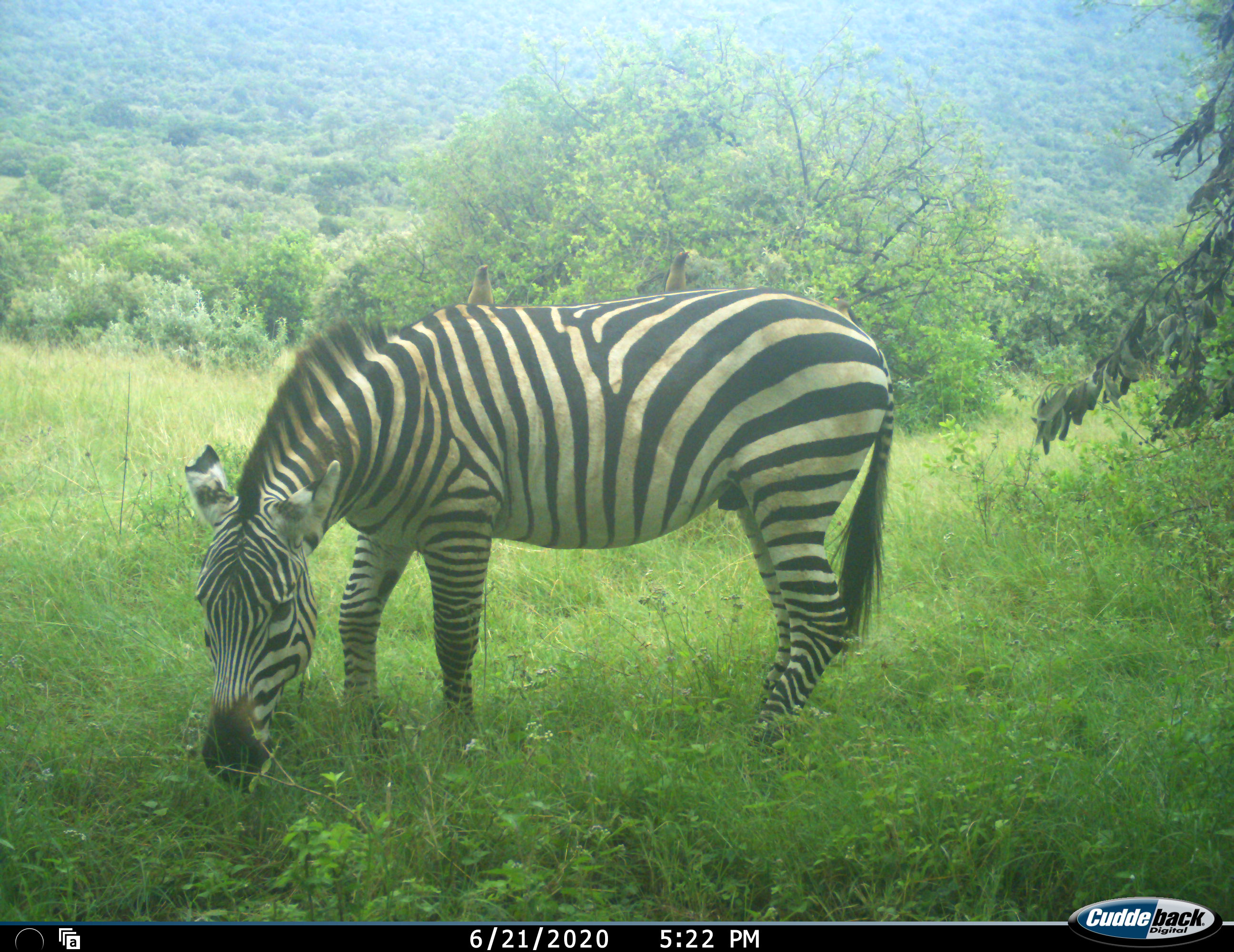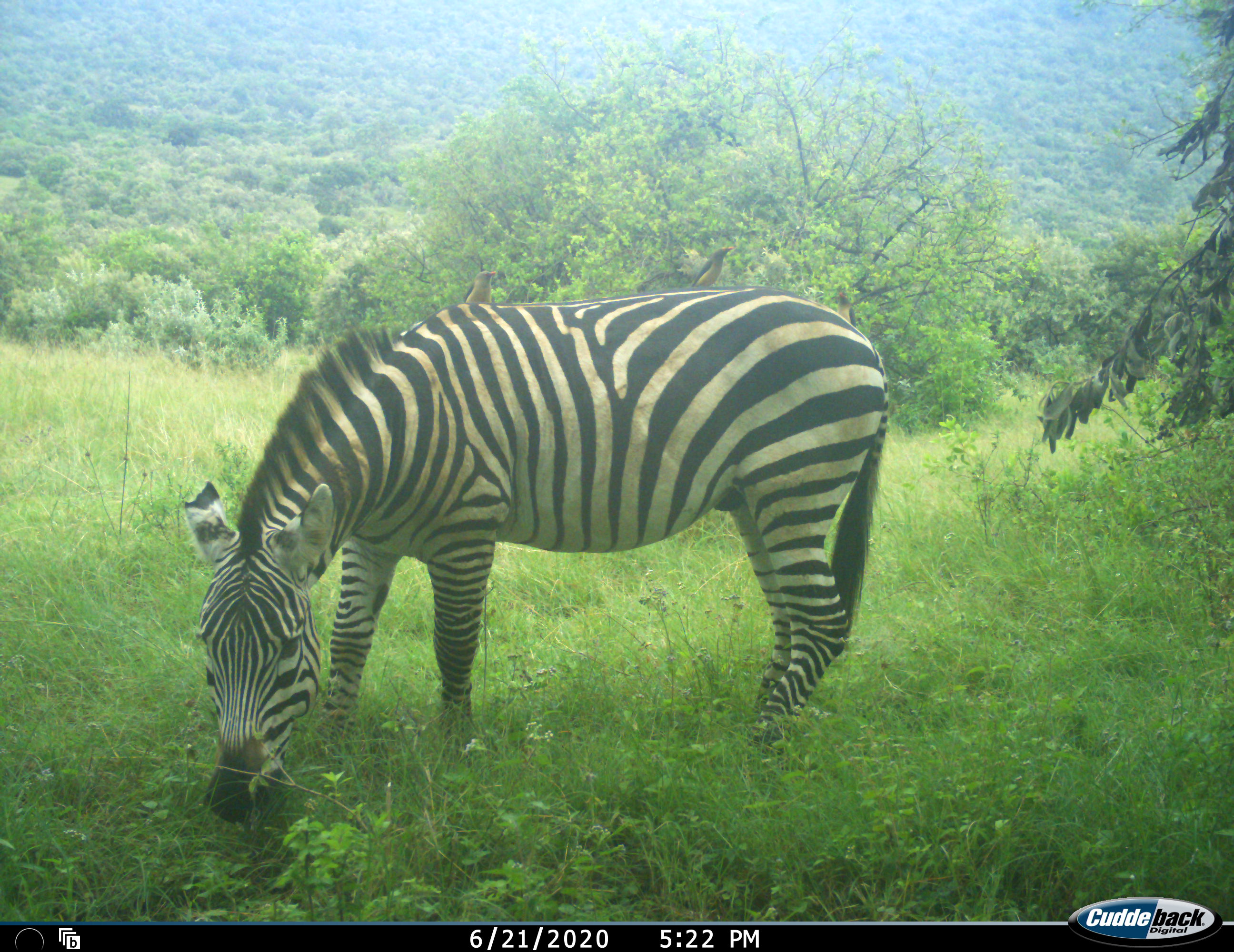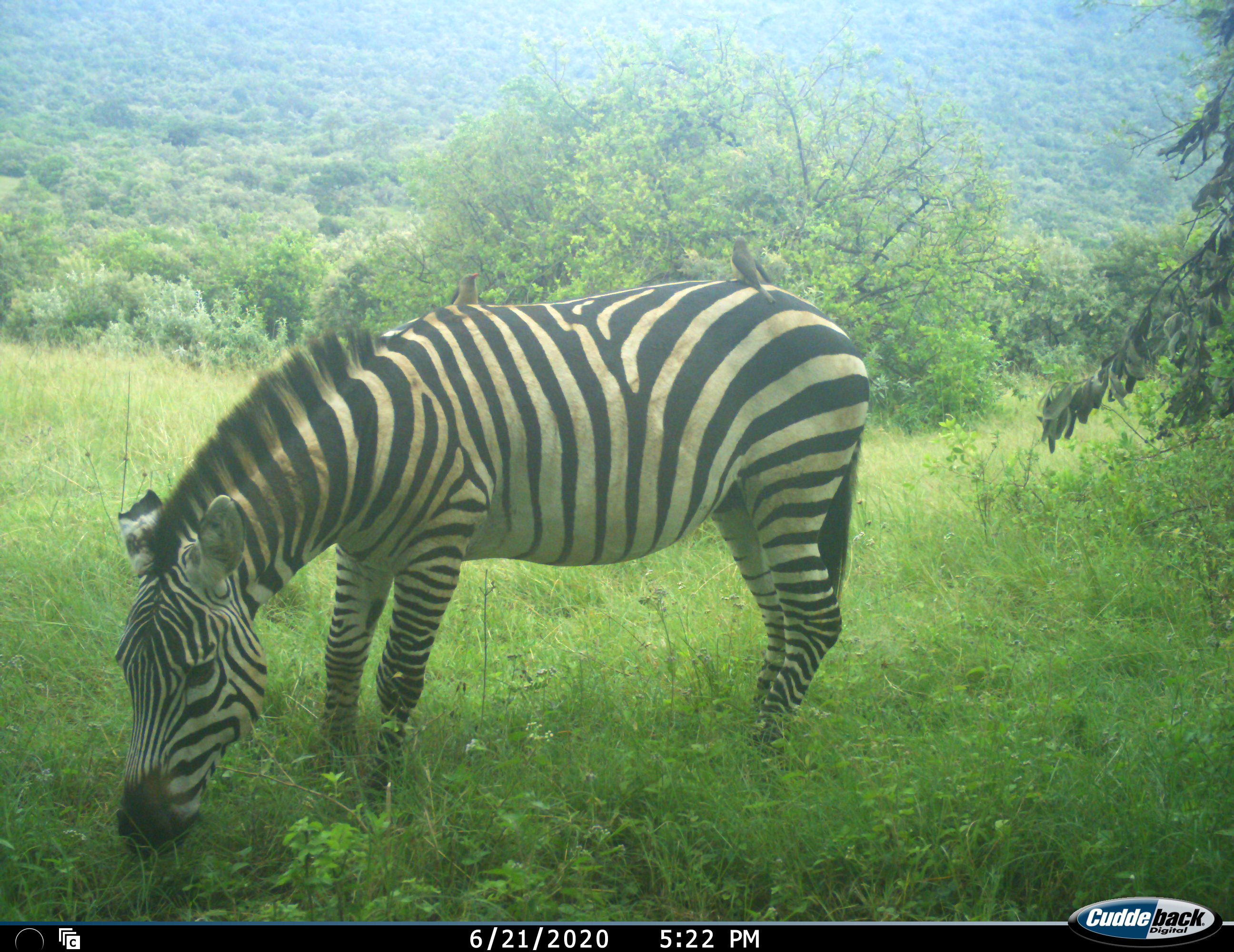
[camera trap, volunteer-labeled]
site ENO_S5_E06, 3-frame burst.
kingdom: Animalia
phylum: Chordata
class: Mammalia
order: Perissodactyla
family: Equidae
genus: Equus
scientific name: Equus quagga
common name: plains zebra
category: zebraplains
Zebraplains (plains zebra) (Equus quagga), count 1. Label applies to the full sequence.